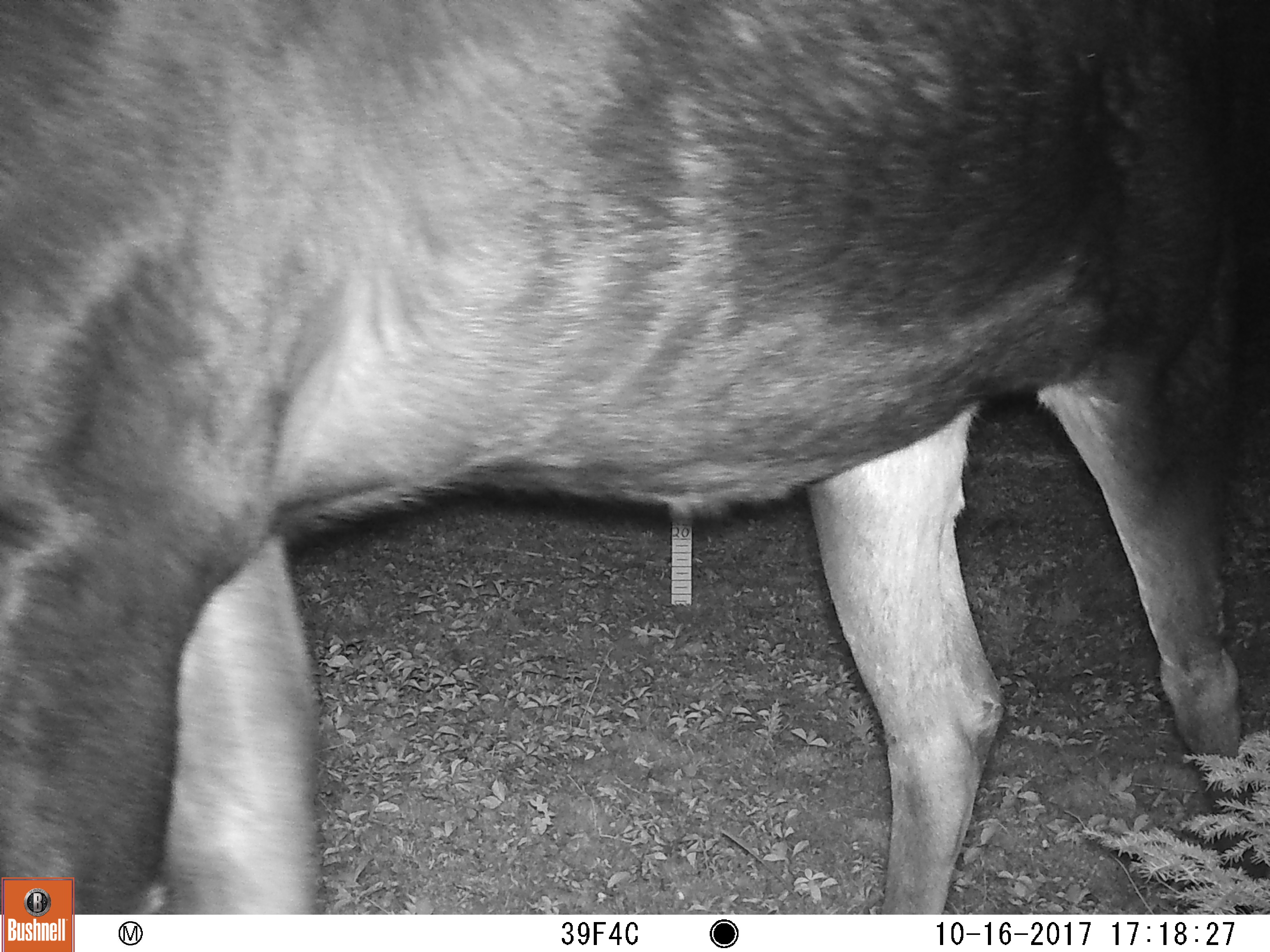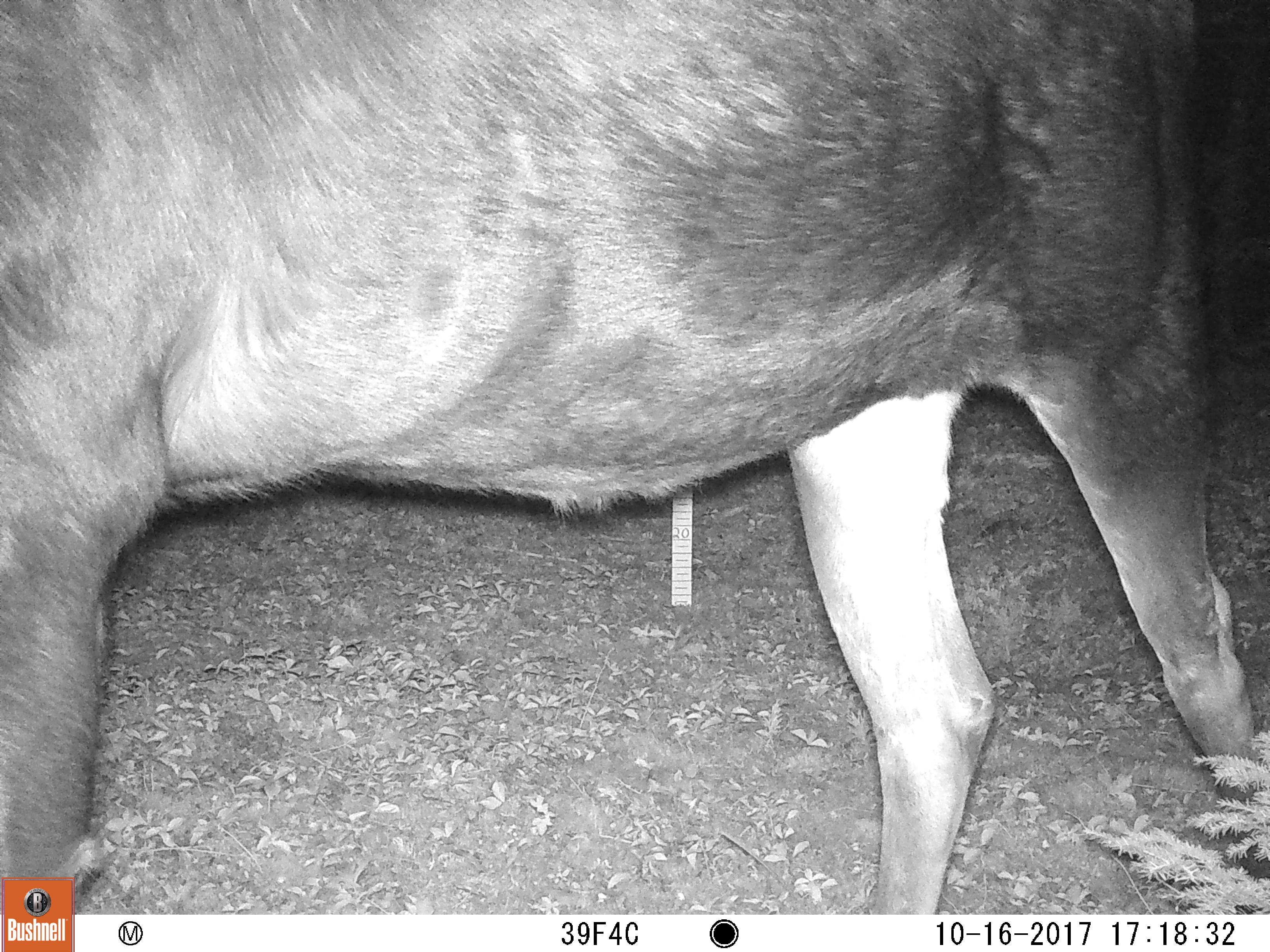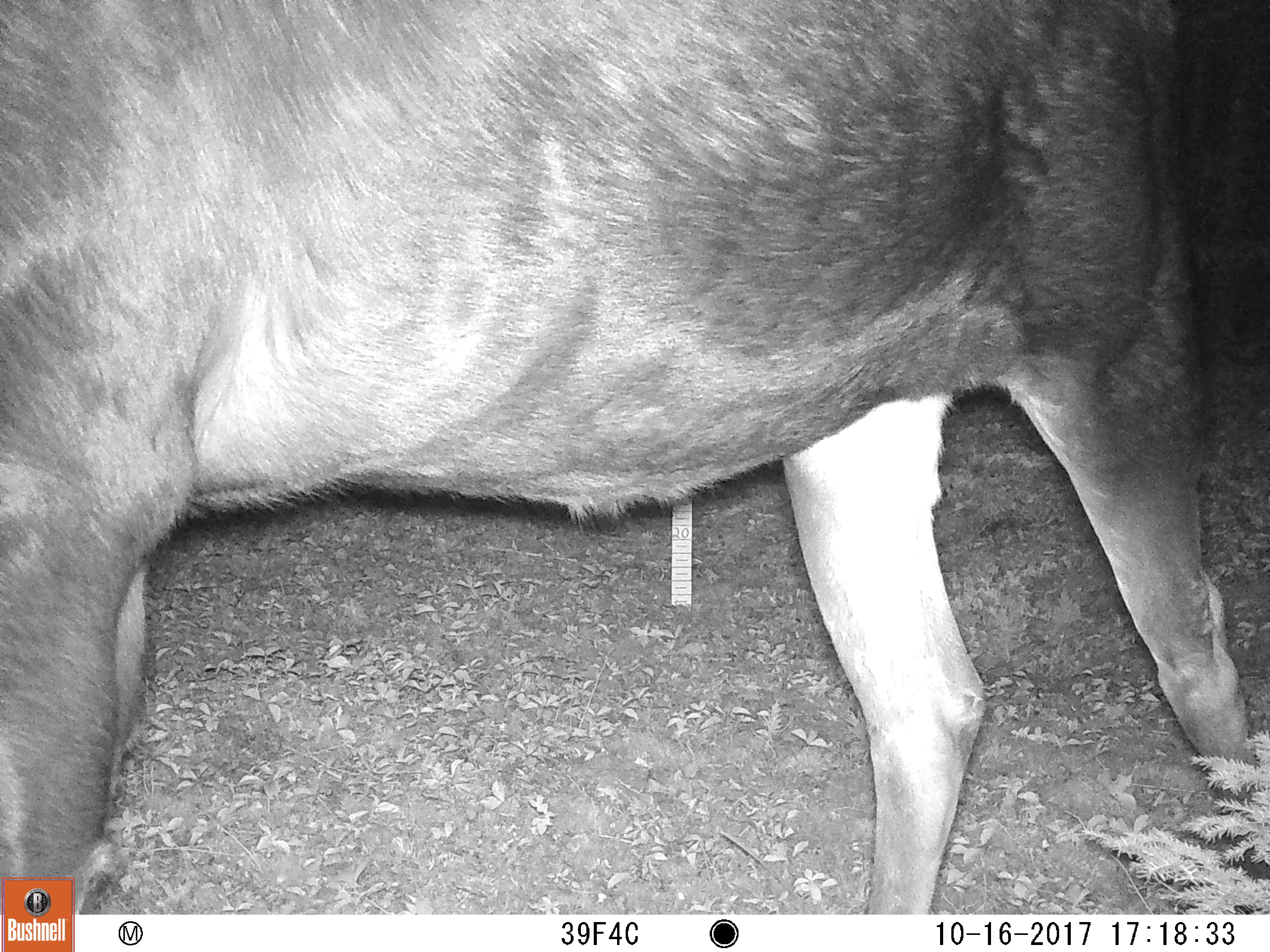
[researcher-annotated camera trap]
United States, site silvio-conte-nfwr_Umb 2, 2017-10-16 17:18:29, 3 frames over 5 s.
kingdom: Animalia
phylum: Chordata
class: Mammalia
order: Artiodactyla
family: Cervidae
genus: Alces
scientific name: Alces alces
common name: moose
Moose (Alces alces).